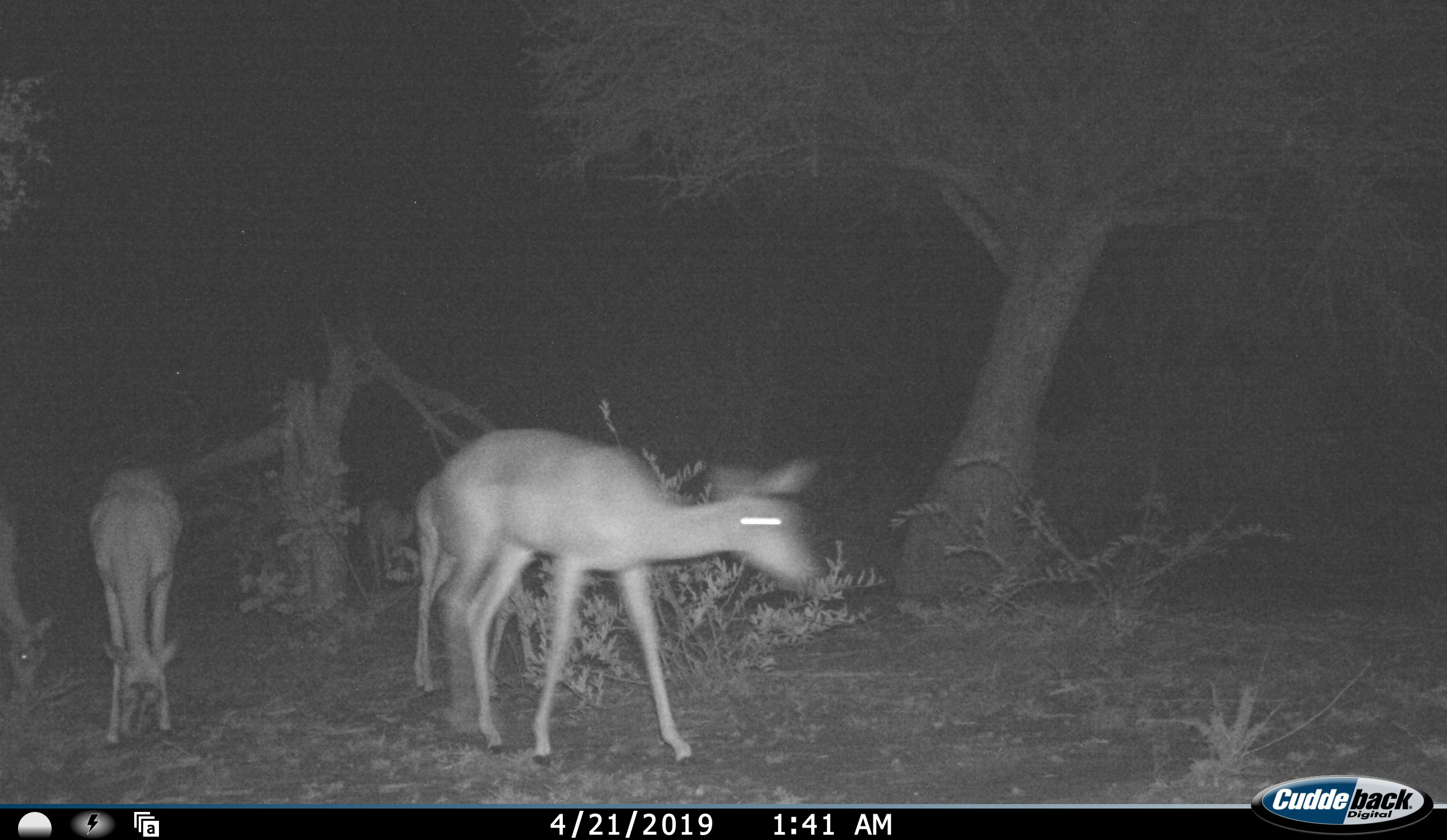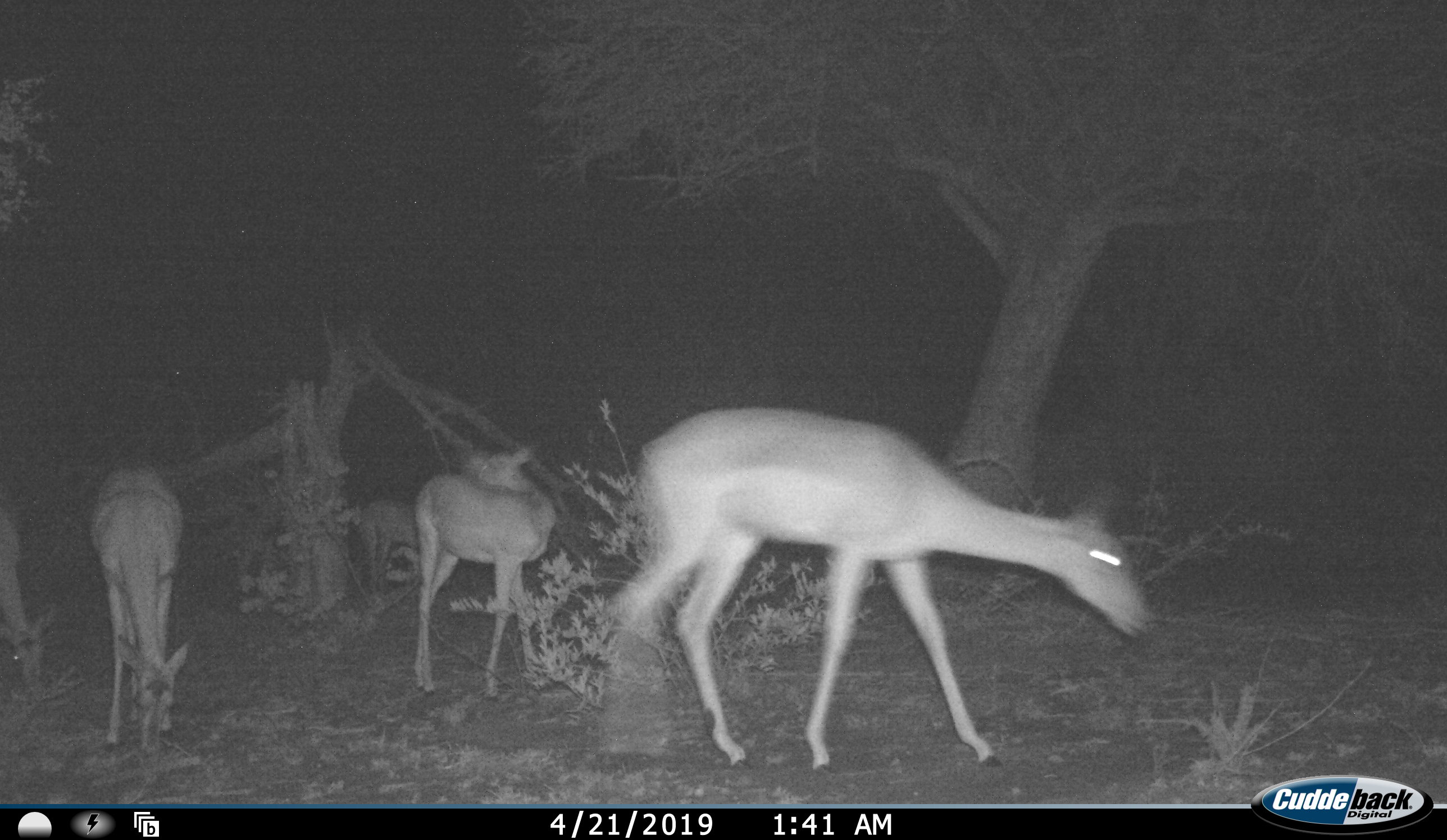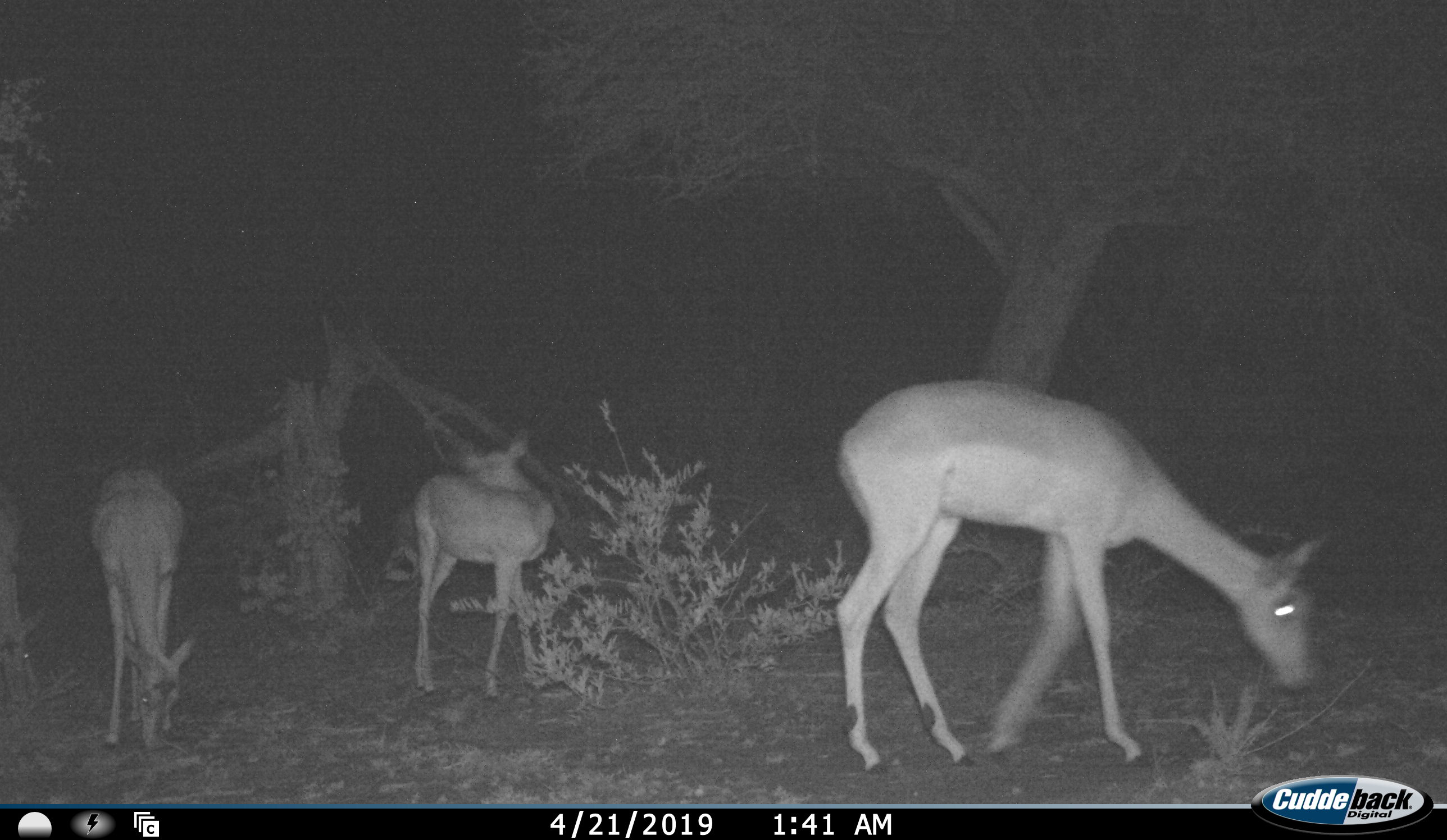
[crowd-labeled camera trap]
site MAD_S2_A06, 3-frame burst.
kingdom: Animalia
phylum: Chordata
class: Mammalia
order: Artiodactyla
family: Bovidae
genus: Aepyceros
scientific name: Aepyceros melampus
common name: impala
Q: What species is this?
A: Impala (Aepyceros melampus).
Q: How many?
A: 5.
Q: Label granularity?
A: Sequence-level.